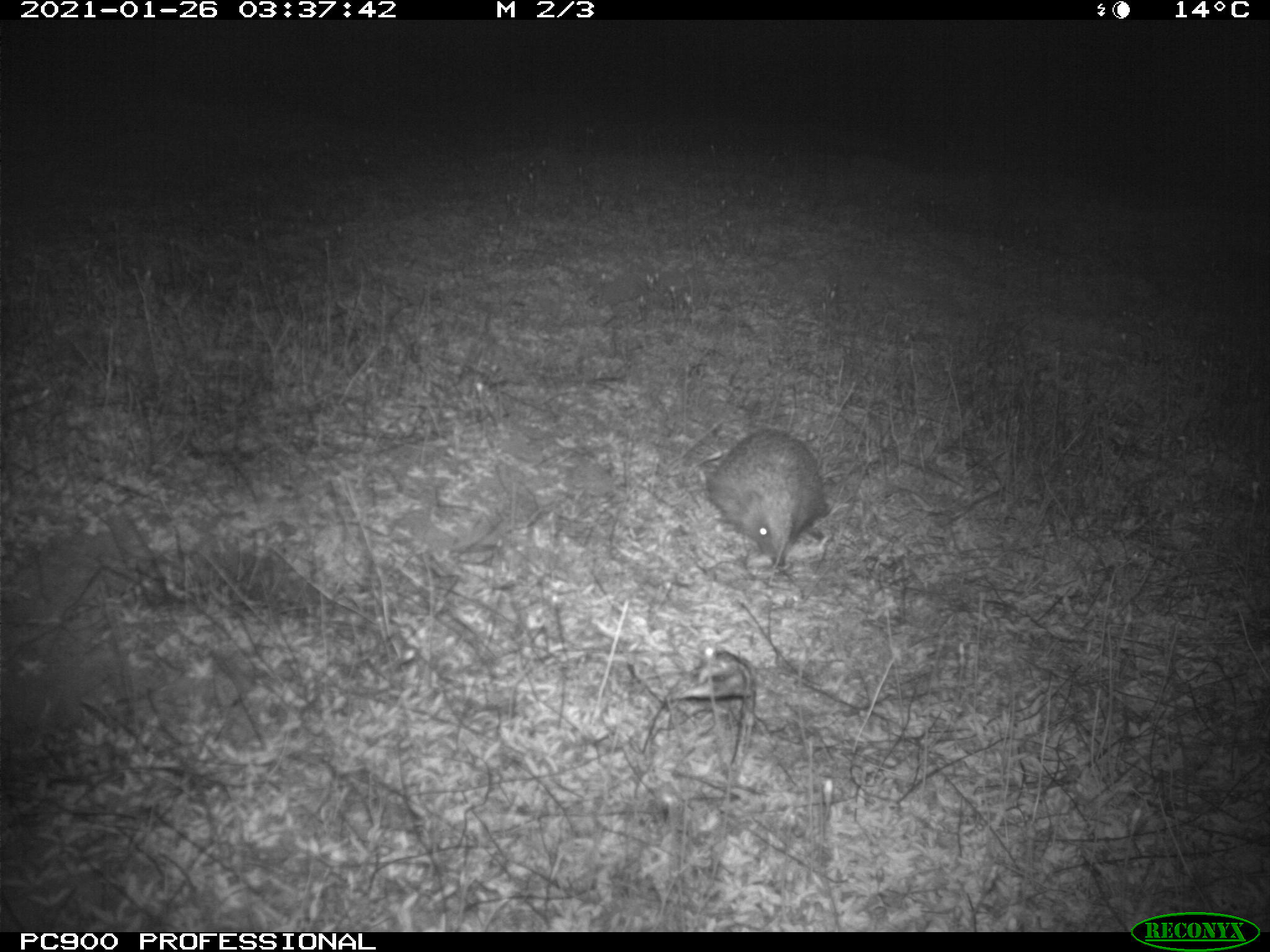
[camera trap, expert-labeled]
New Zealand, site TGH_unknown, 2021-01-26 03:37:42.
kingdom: Animalia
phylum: Chordata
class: Mammalia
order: Eulipotyphla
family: Erinaceidae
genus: Erinaceus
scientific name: Erinaceus europaeus europaeus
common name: european hedgehog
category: hedgehog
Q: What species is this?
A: Hedgehog (european hedgehog) (Erinaceus europaeus europaeus).